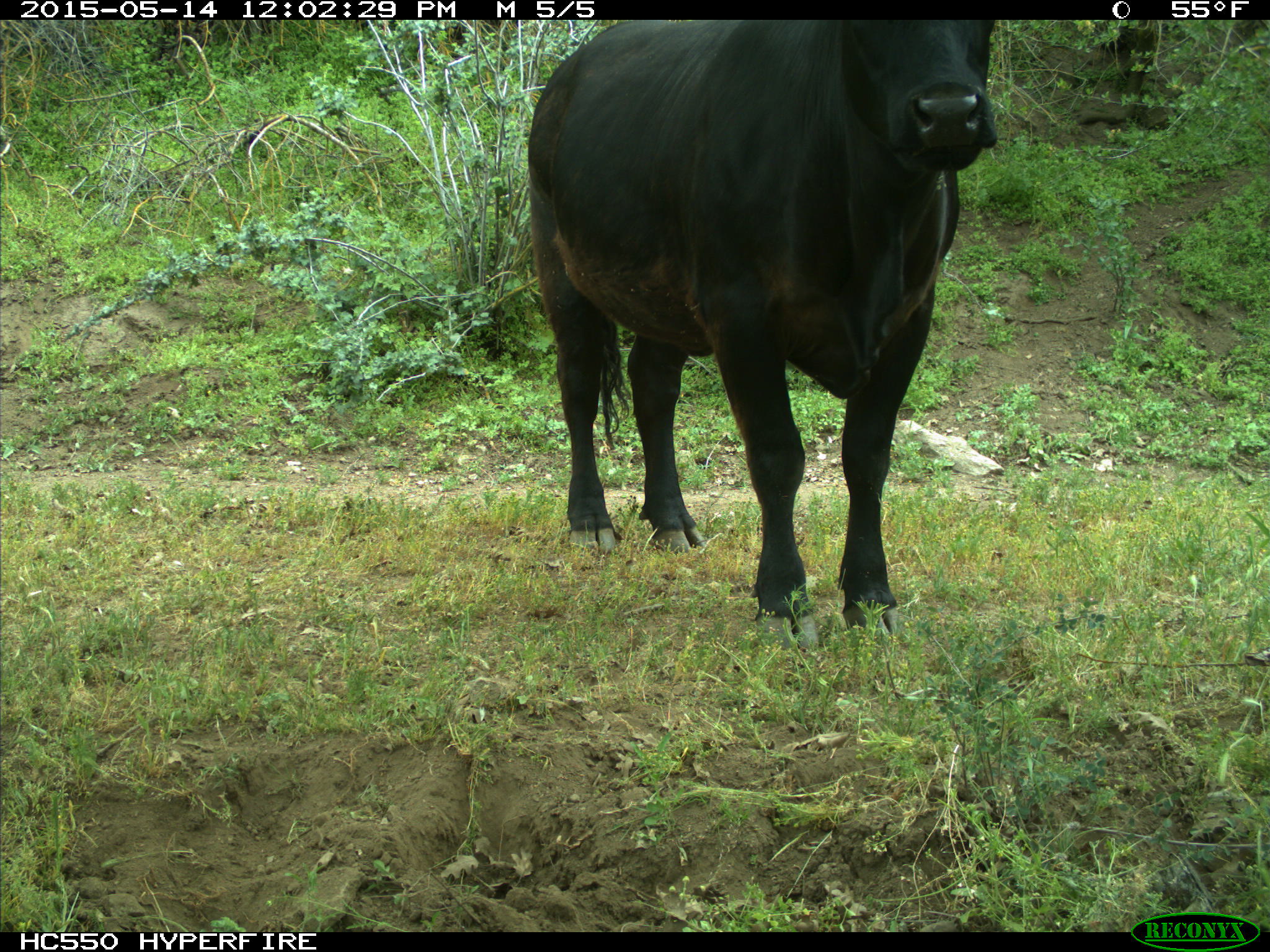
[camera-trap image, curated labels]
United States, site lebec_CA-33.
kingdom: Animalia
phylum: Chordata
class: Mammalia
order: Artiodactyla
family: Bovidae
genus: Bos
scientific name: Bos taurus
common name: domestic cow